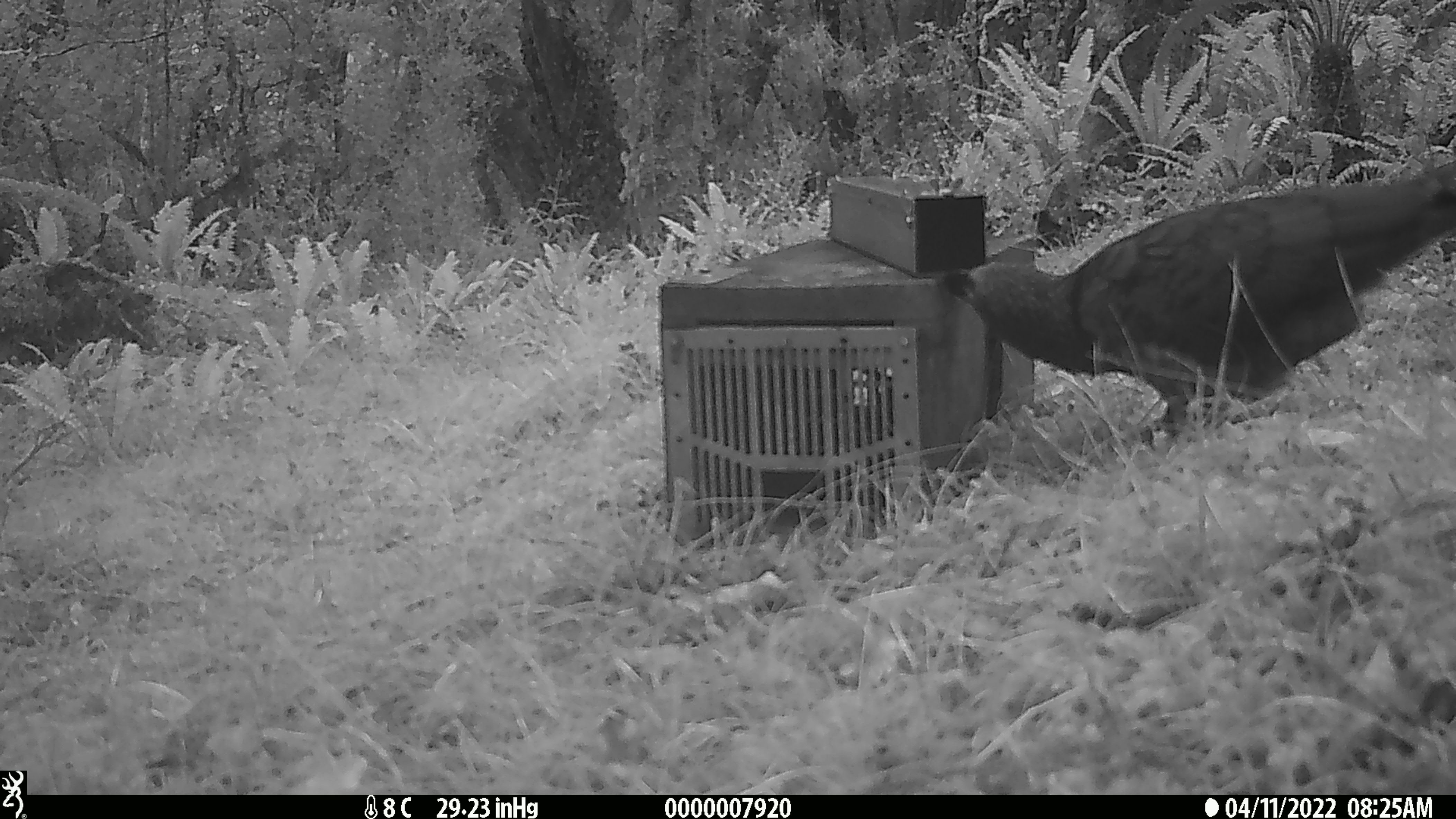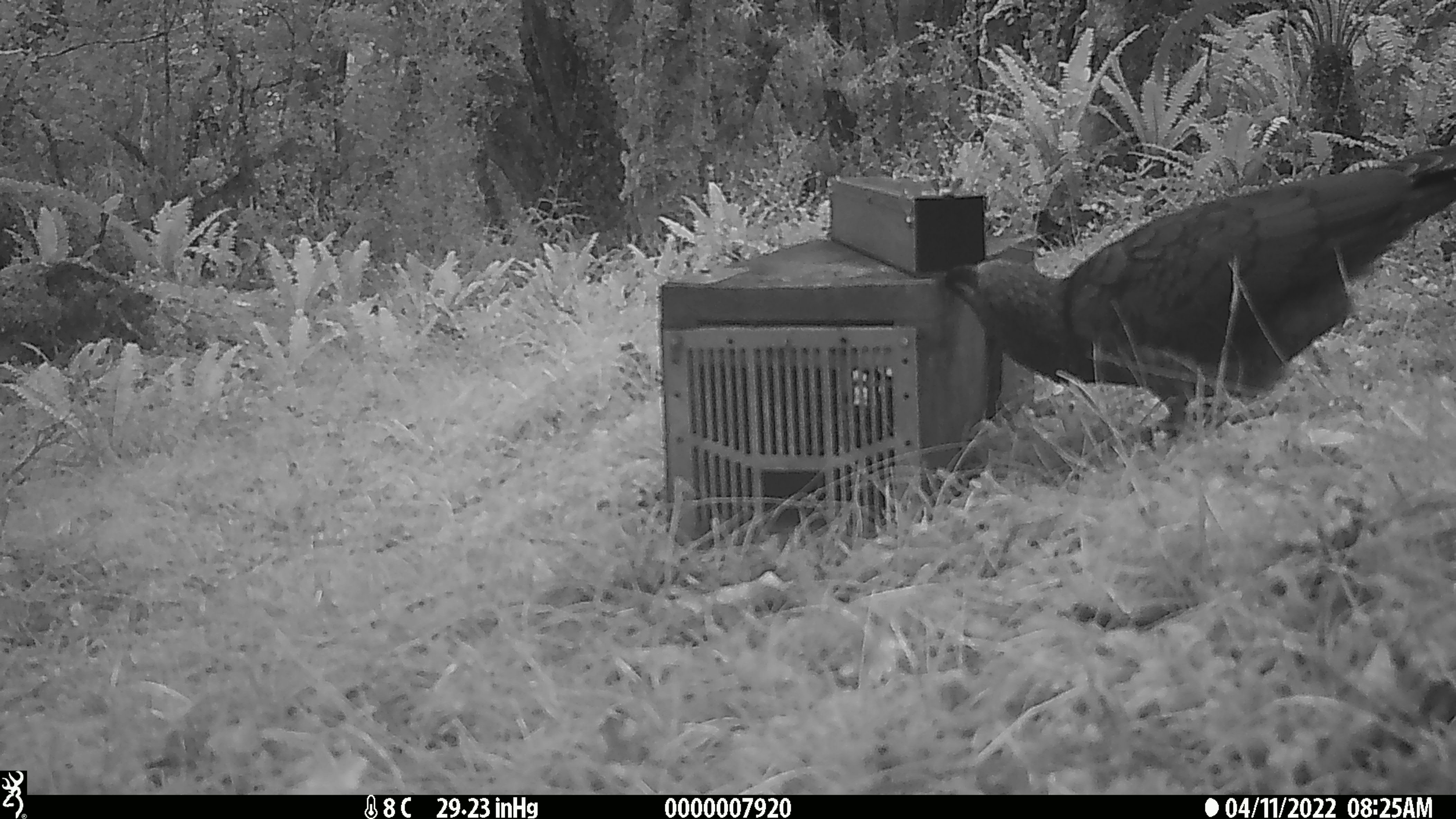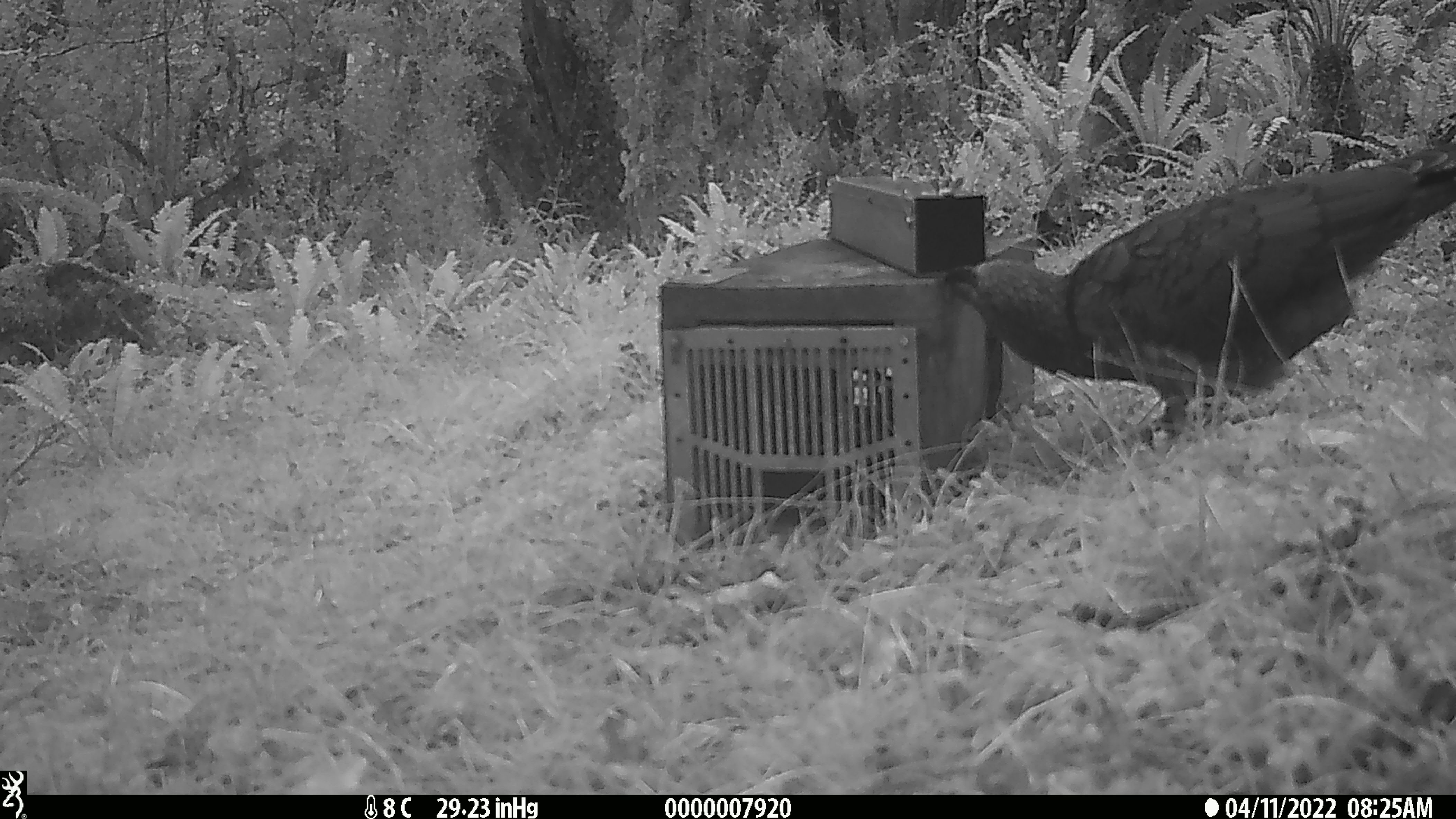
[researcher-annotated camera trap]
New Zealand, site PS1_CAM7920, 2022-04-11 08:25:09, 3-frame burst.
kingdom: Animalia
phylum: Chordata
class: Aves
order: Psittaciformes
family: Strigopidae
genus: Nestor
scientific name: Nestor notabilis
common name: kea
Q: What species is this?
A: Kea (Nestor notabilis).